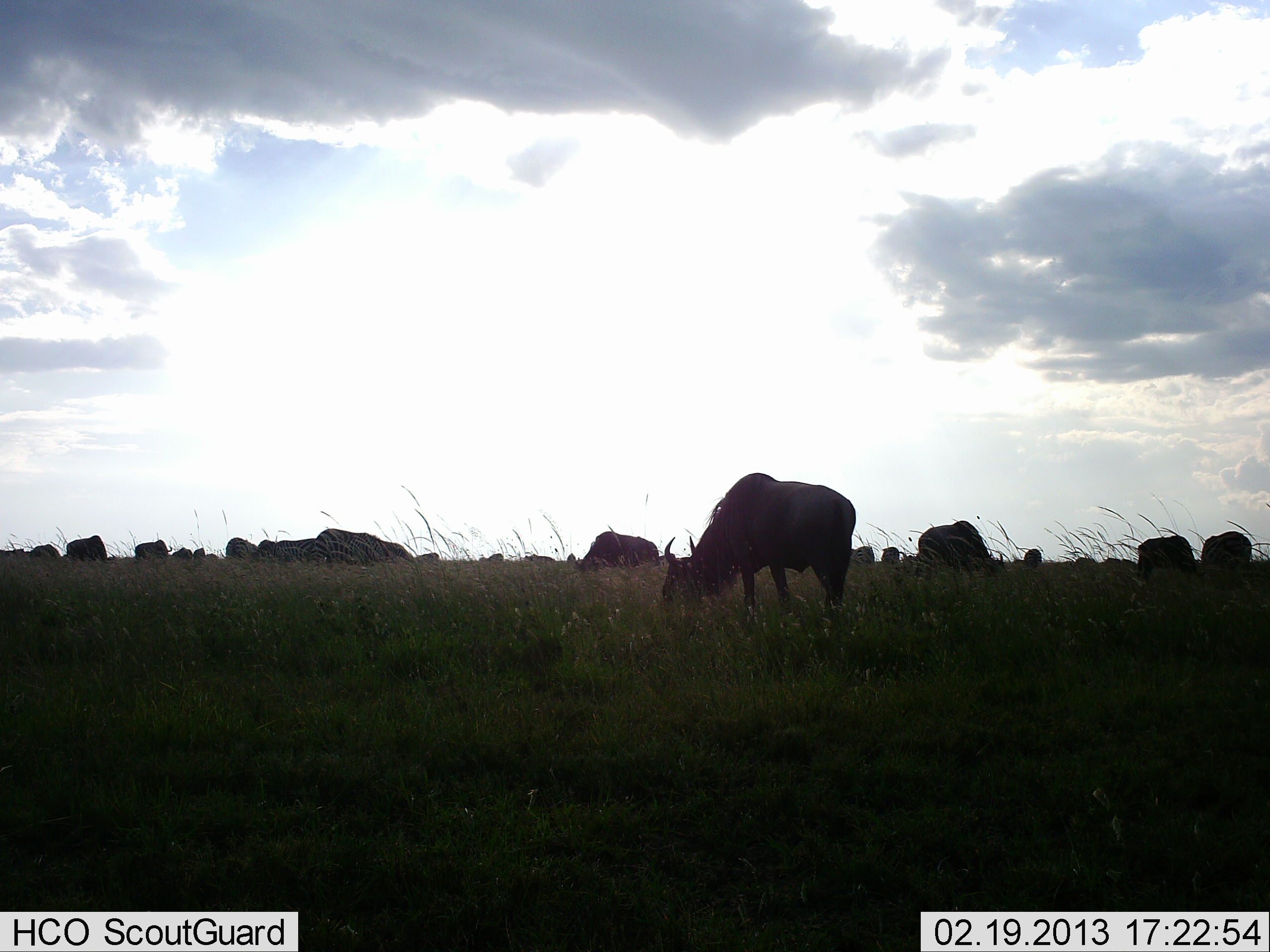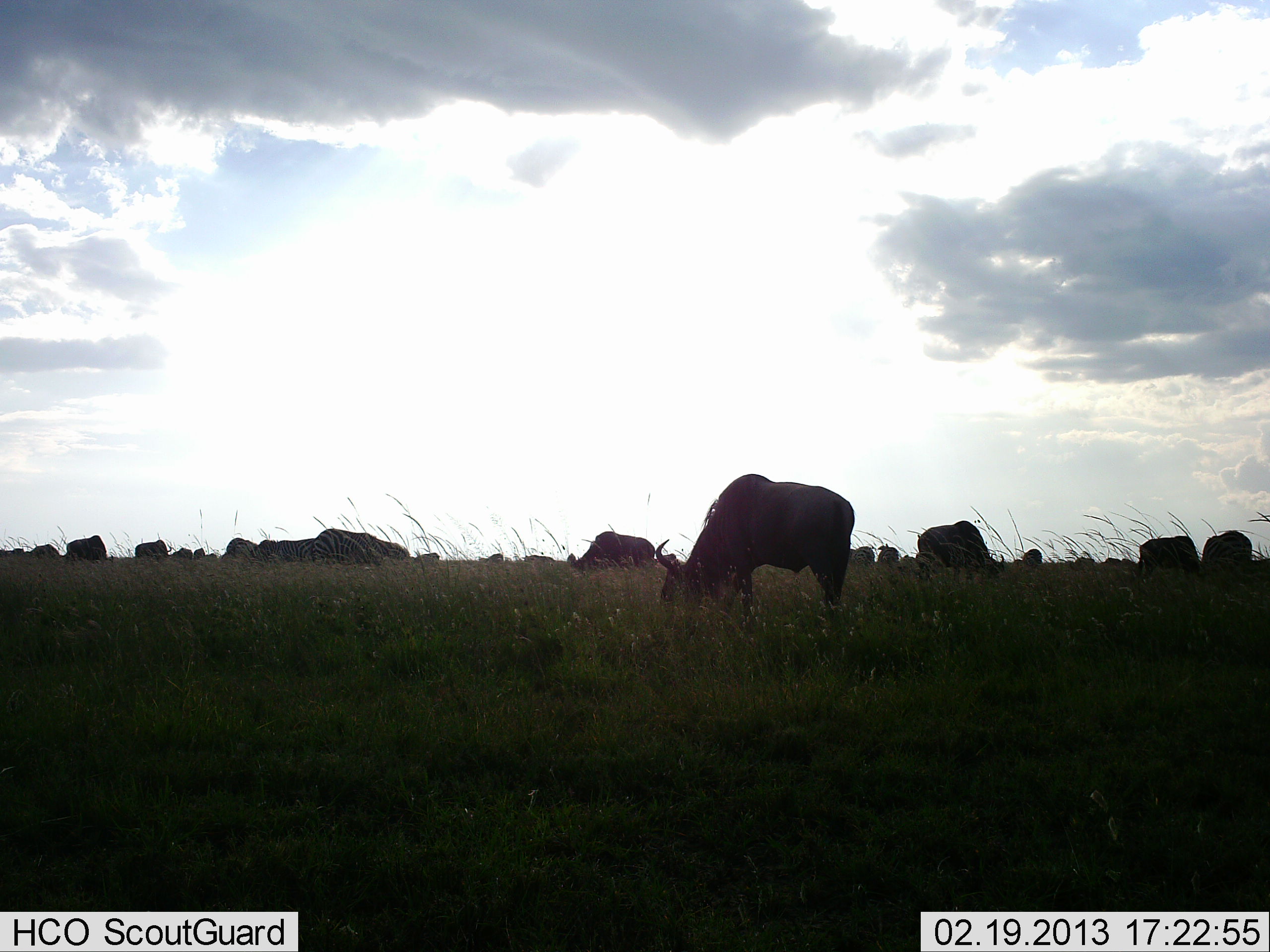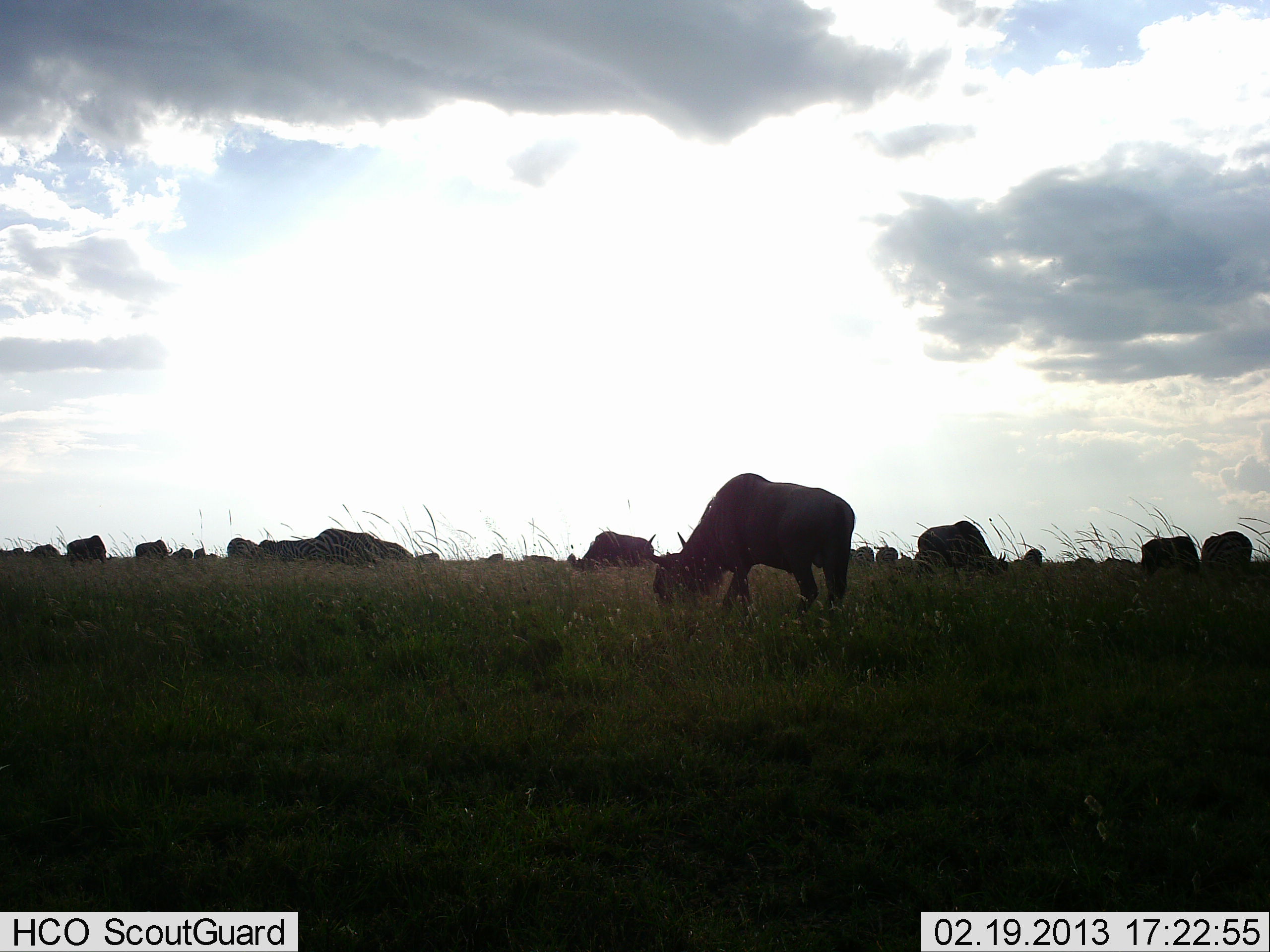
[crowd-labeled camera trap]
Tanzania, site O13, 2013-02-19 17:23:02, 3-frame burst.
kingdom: Animalia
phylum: Chordata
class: Mammalia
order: Artiodactyla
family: Bovidae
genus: Connochaetes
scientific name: Connochaetes taurinus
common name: blue wildebeest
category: wildebeest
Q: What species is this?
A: Wildebeest (blue wildebeest) (Connochaetes taurinus).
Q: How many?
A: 11-50.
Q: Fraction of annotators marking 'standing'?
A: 47%.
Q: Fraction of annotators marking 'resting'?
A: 6%.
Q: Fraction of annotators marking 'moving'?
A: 18%.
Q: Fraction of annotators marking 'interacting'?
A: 0%.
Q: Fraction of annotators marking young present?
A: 0%.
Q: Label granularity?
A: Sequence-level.